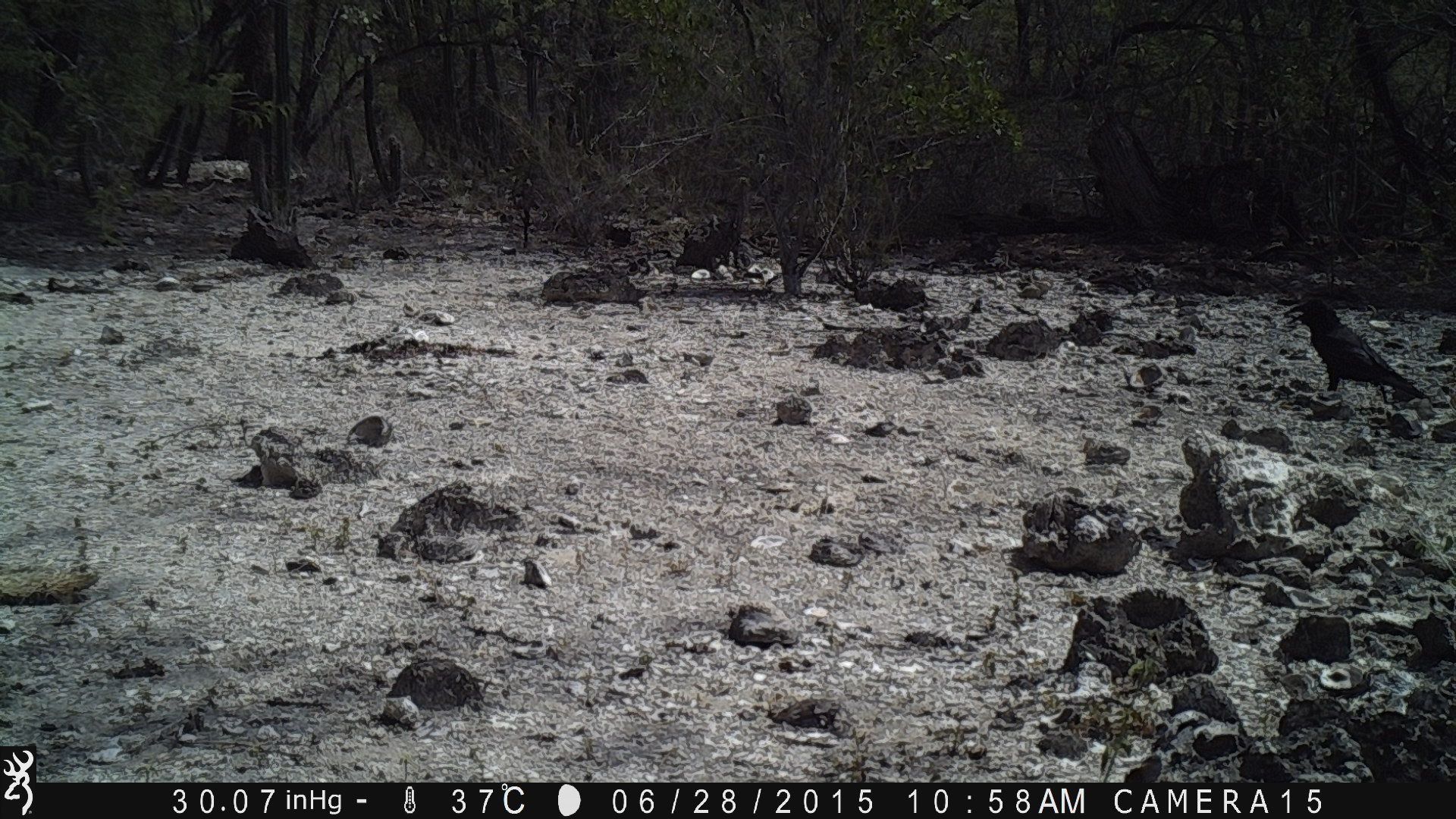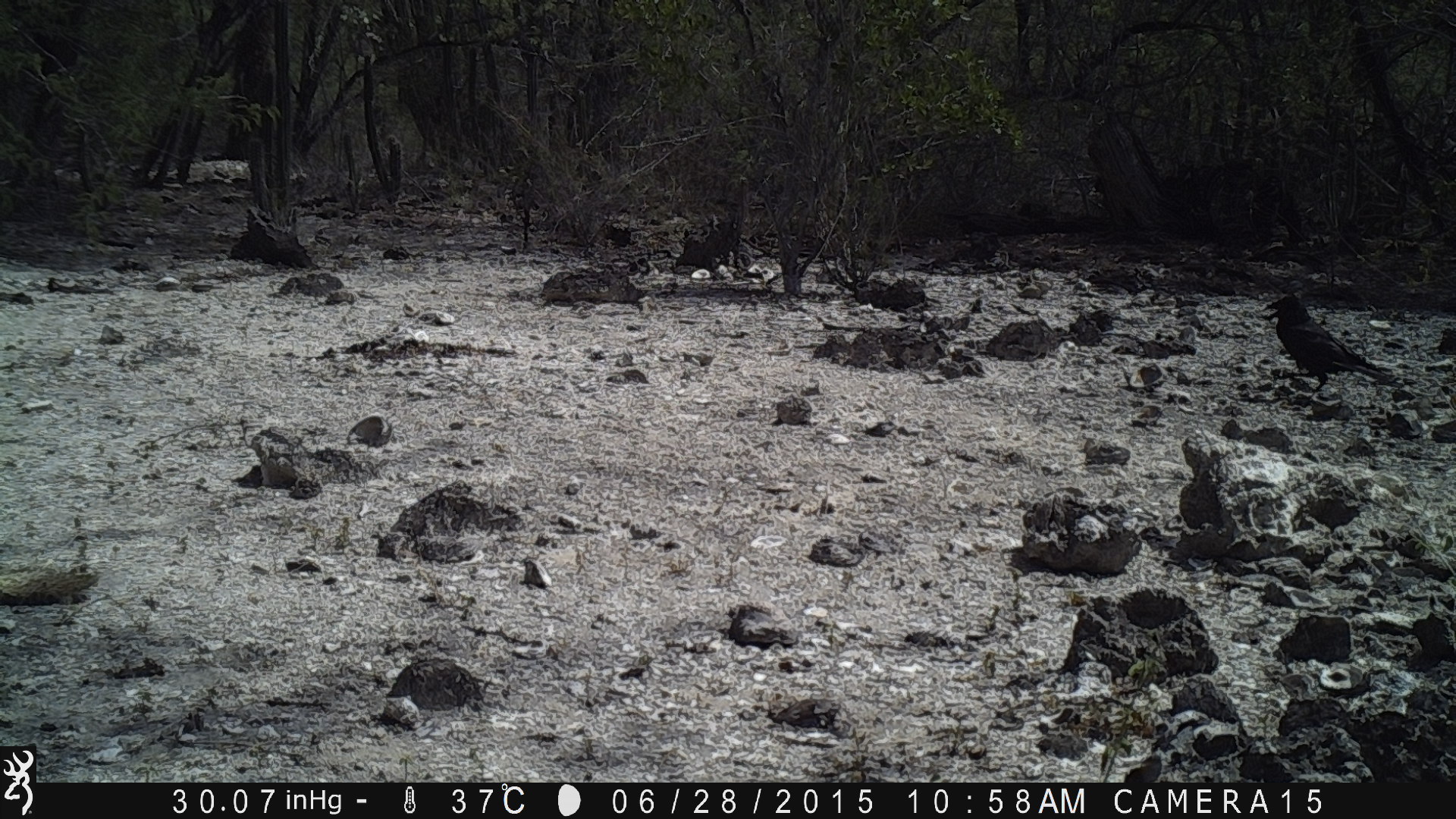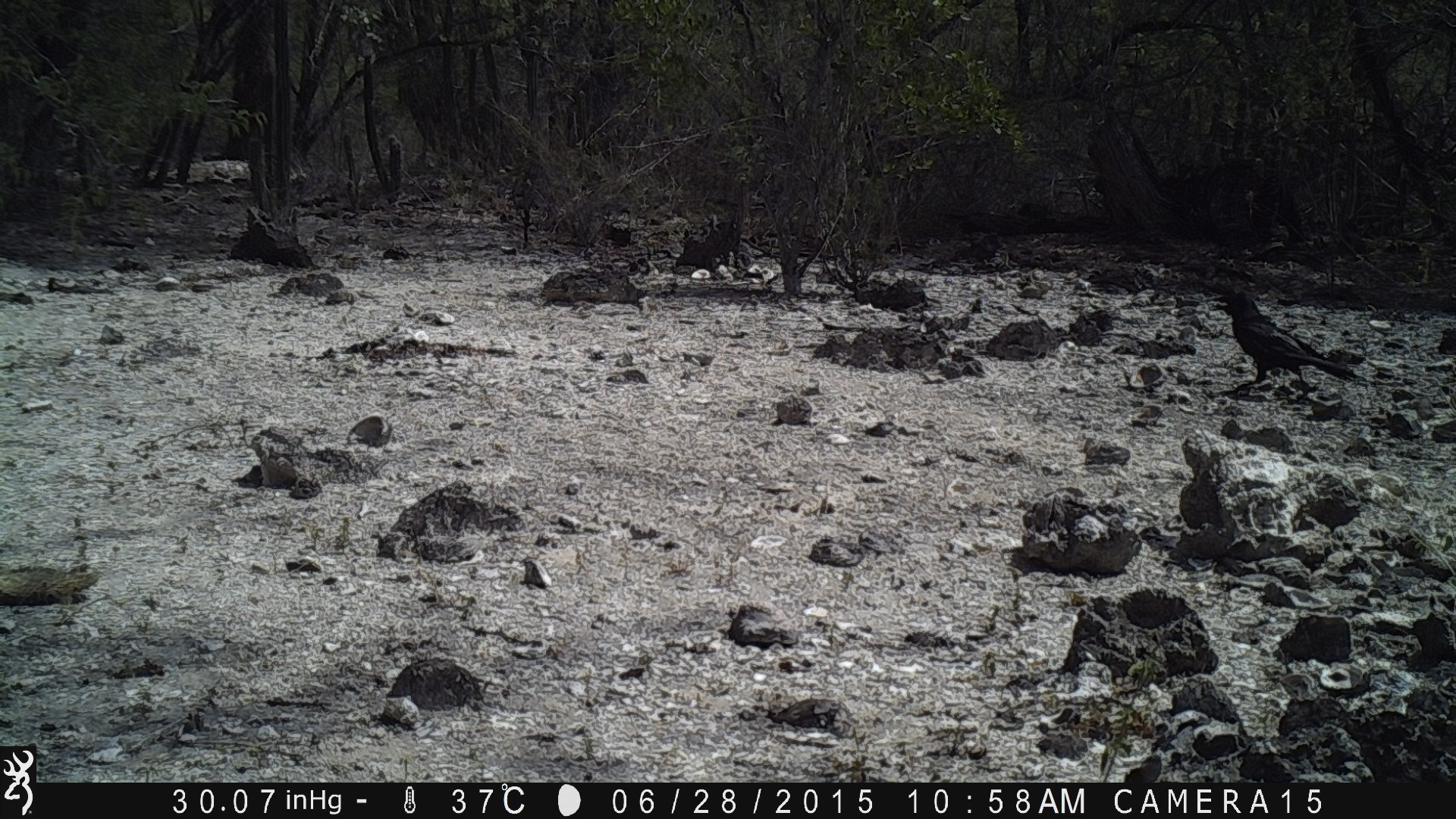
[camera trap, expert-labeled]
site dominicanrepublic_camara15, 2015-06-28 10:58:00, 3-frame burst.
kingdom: Animalia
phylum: Chordata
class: Aves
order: Passeriformes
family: Corvidae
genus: Corvus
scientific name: Corvus corax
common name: raven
Raven (Corvus corax).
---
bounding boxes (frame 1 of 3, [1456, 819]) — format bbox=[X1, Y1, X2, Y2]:
raven: bbox=[1282, 296, 1432, 410]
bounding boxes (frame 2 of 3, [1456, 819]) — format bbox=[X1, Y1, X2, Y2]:
raven: bbox=[1261, 293, 1404, 400]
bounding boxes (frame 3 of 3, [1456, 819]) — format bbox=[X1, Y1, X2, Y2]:
raven: bbox=[1213, 286, 1363, 394]